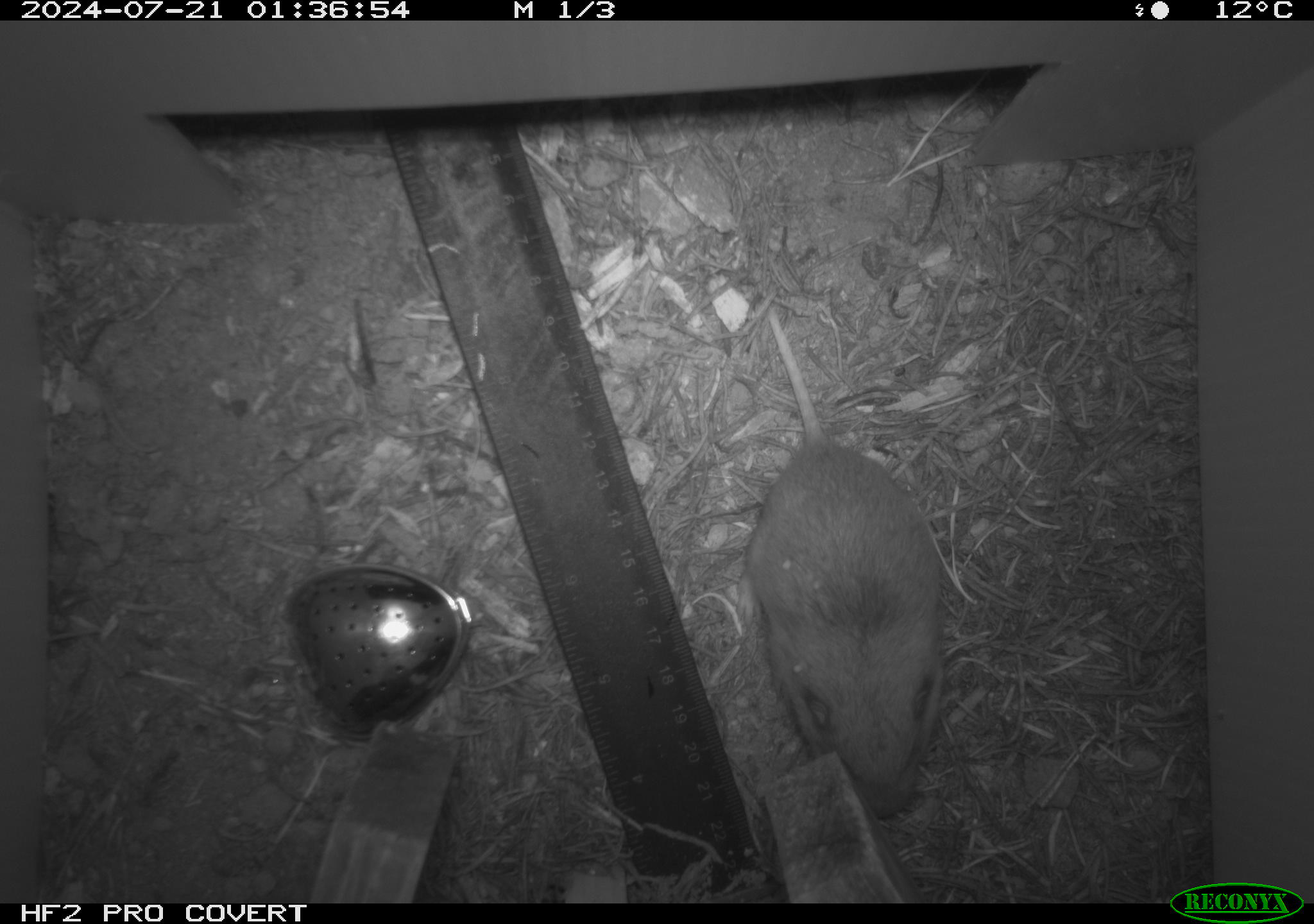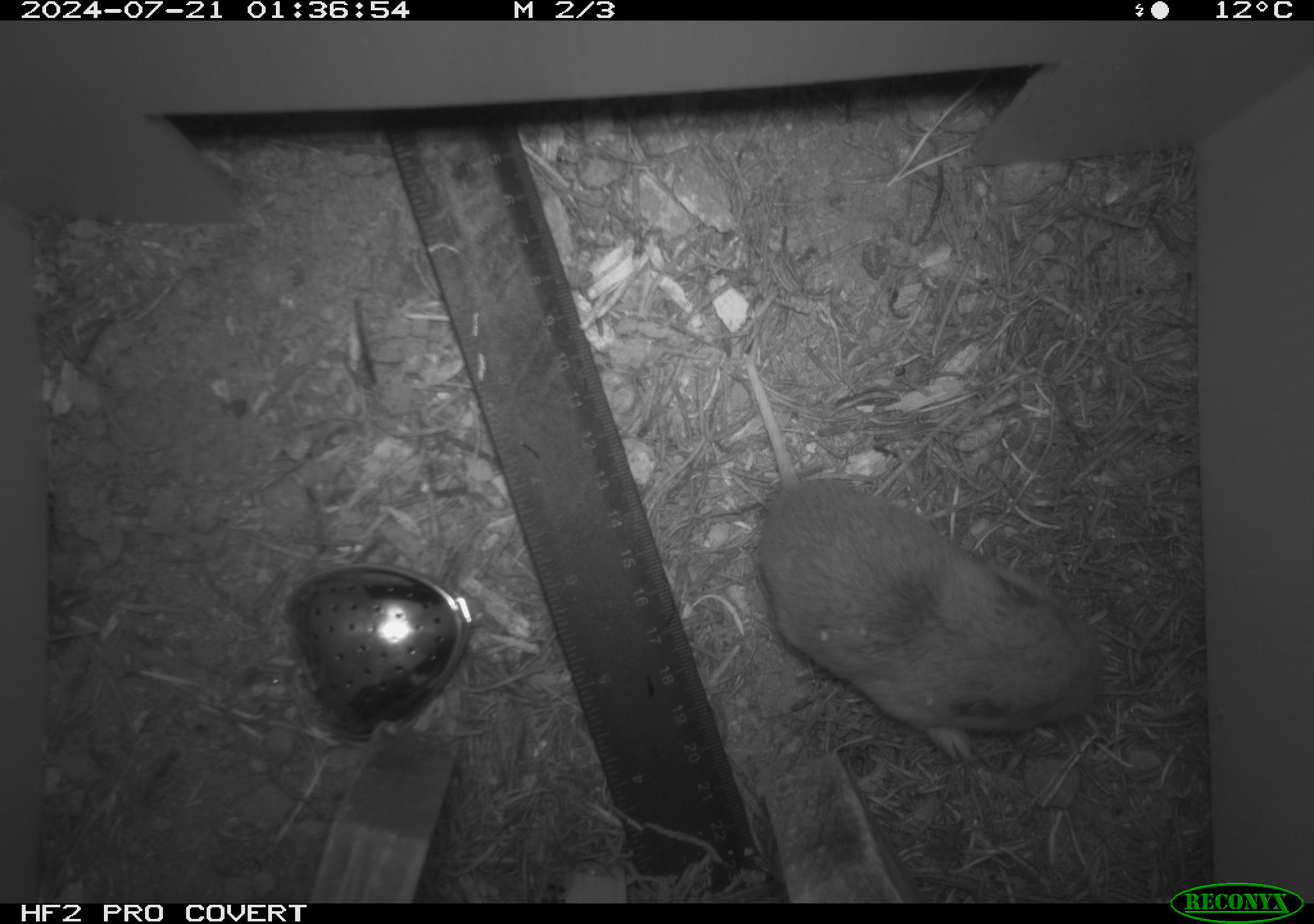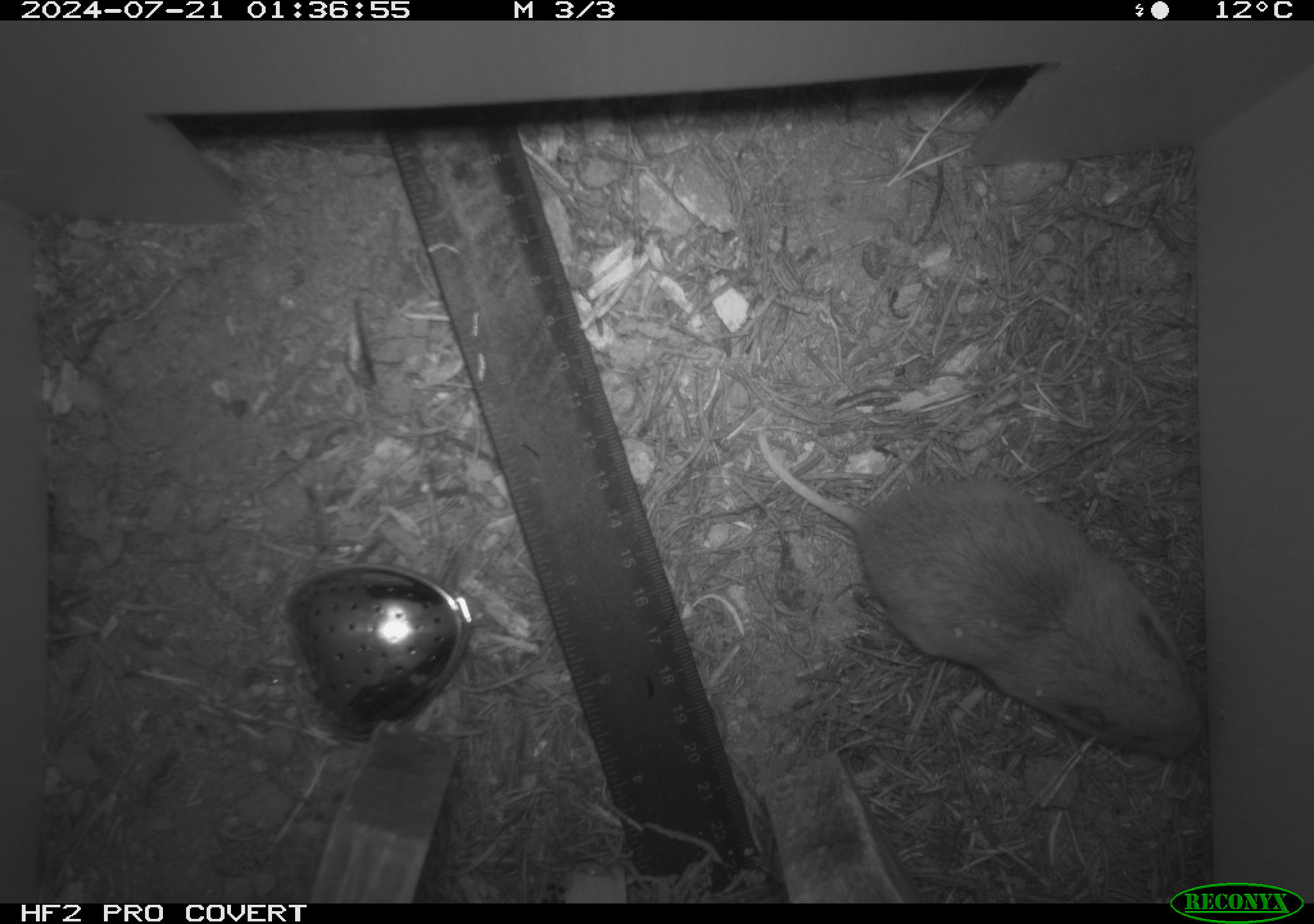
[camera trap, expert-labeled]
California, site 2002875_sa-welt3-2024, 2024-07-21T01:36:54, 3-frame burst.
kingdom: Animalia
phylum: Chordata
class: Mammalia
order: Rodentia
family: Geomyidae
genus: Thomomys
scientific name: Thomomys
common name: smooth-toothed pocket gophers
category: thomomys species